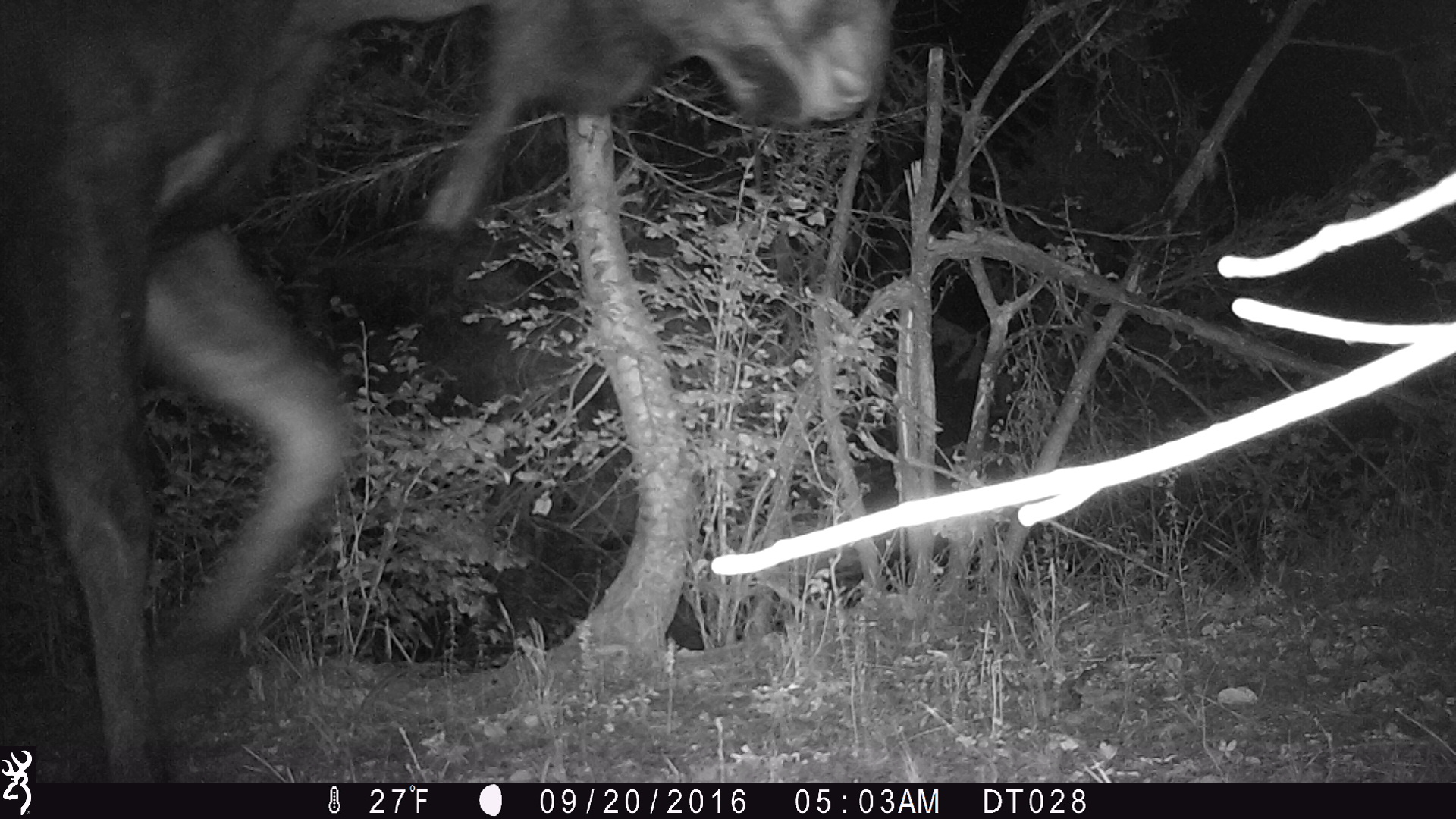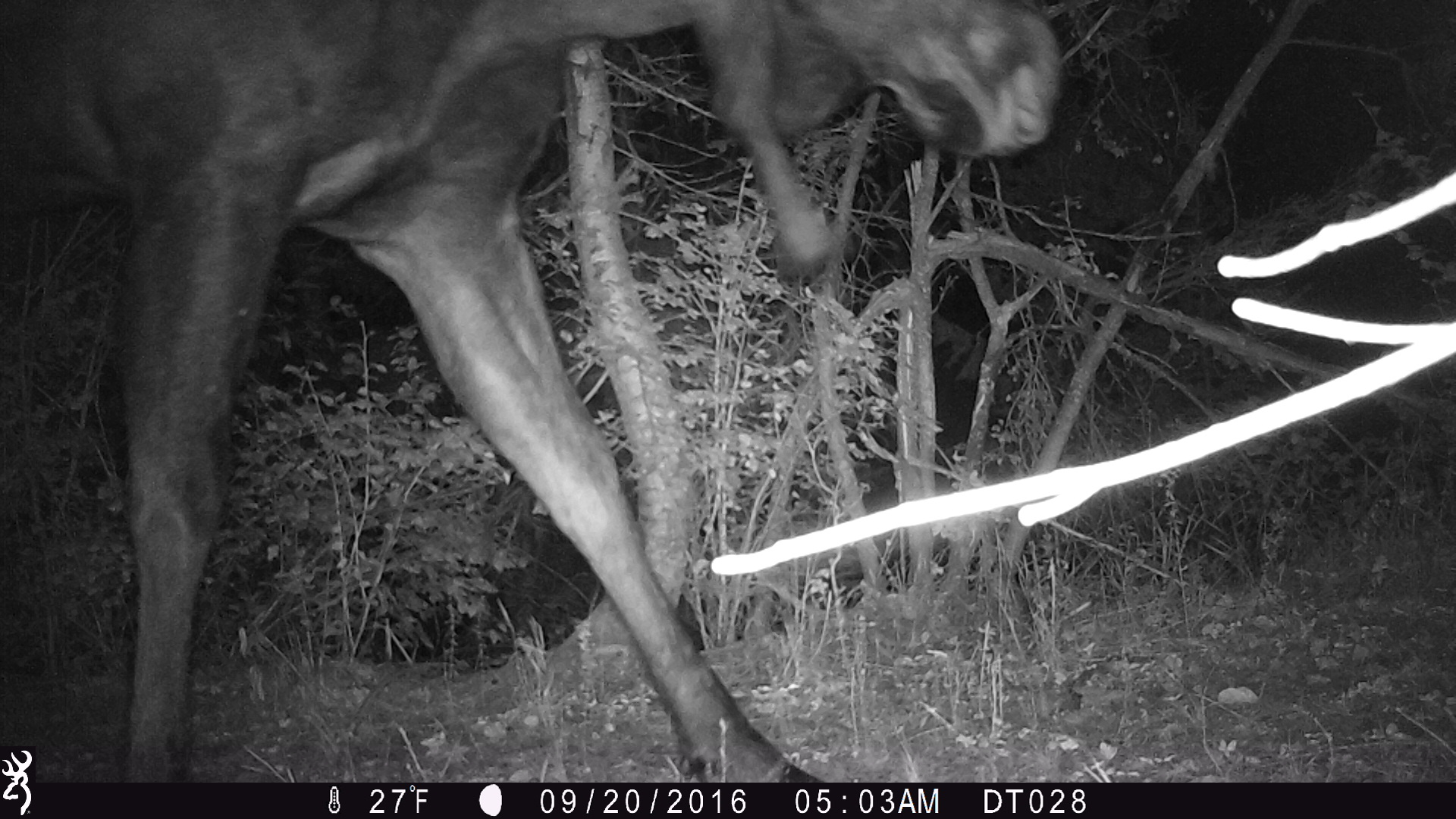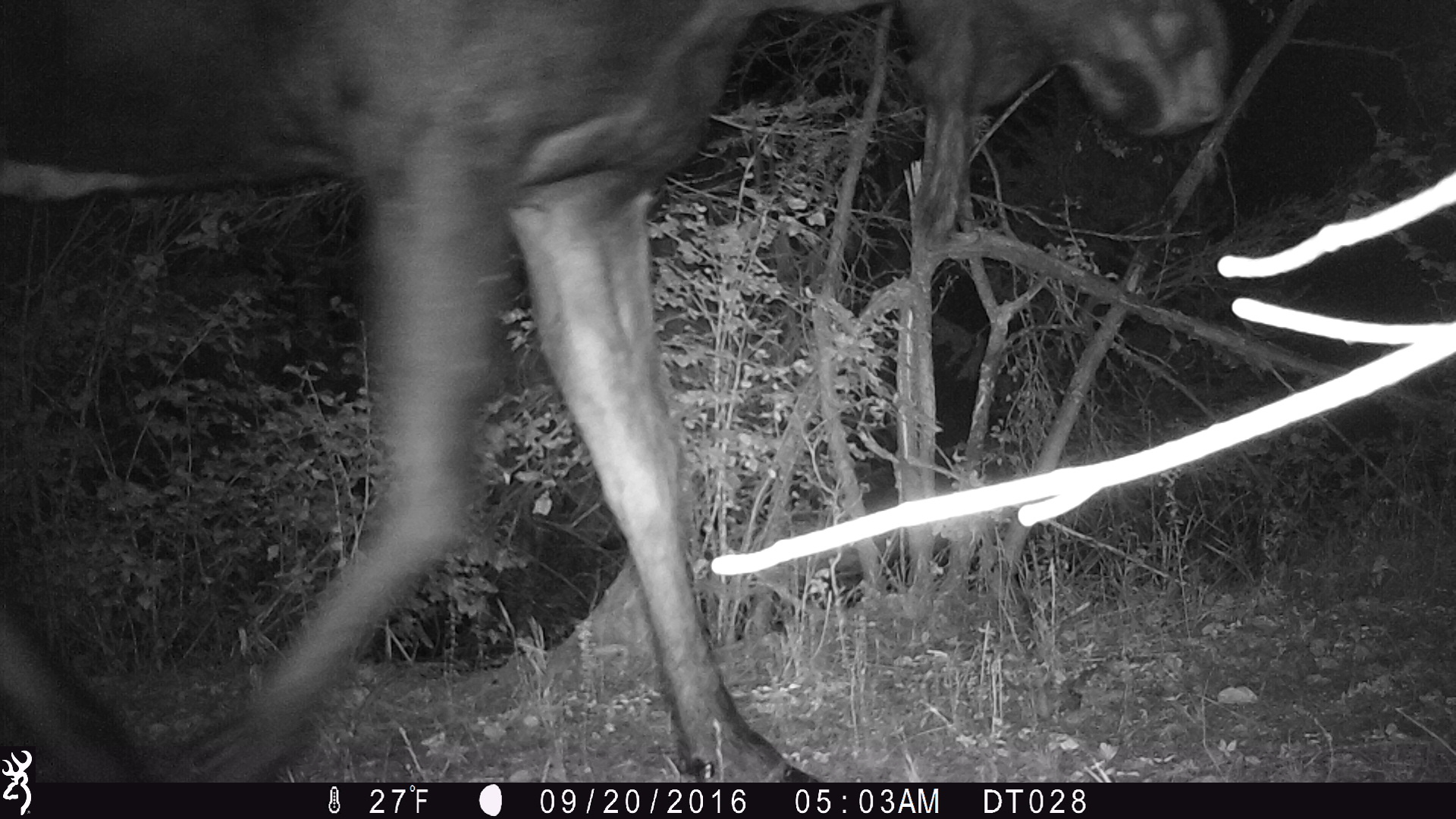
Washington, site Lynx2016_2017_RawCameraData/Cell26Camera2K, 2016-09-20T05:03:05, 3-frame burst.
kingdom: Animalia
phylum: Chordata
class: Mammalia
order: Lagomorpha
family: Leporidae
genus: Lepus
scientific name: Lepus americanus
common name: snowshoe hare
Lepus americanus (snowshoe hare). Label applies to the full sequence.